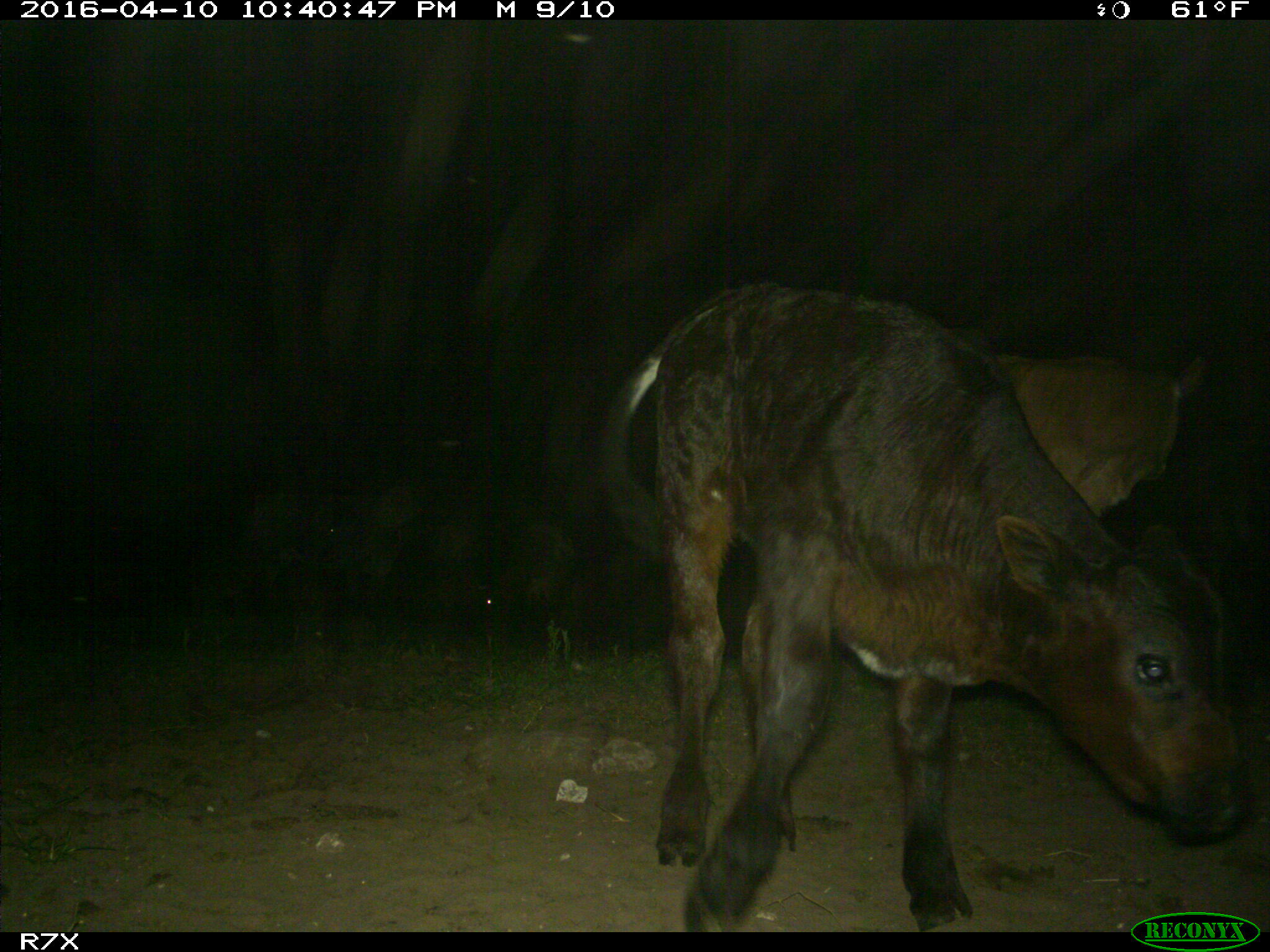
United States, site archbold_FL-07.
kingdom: Animalia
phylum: Chordata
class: Mammalia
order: Artiodactyla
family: Bovidae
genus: Bos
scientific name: Bos taurus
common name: domestic cow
Bos taurus (domestic cow).